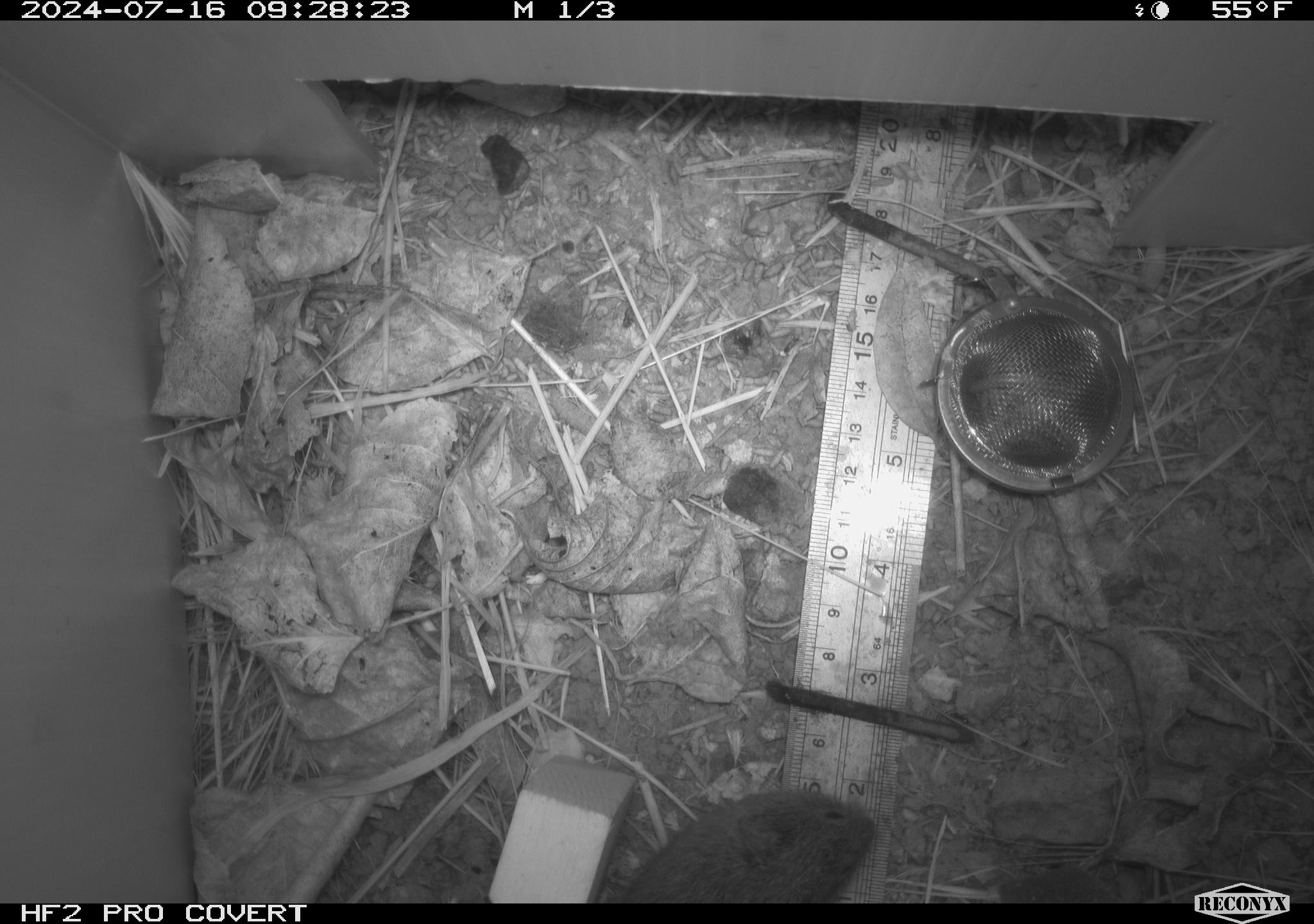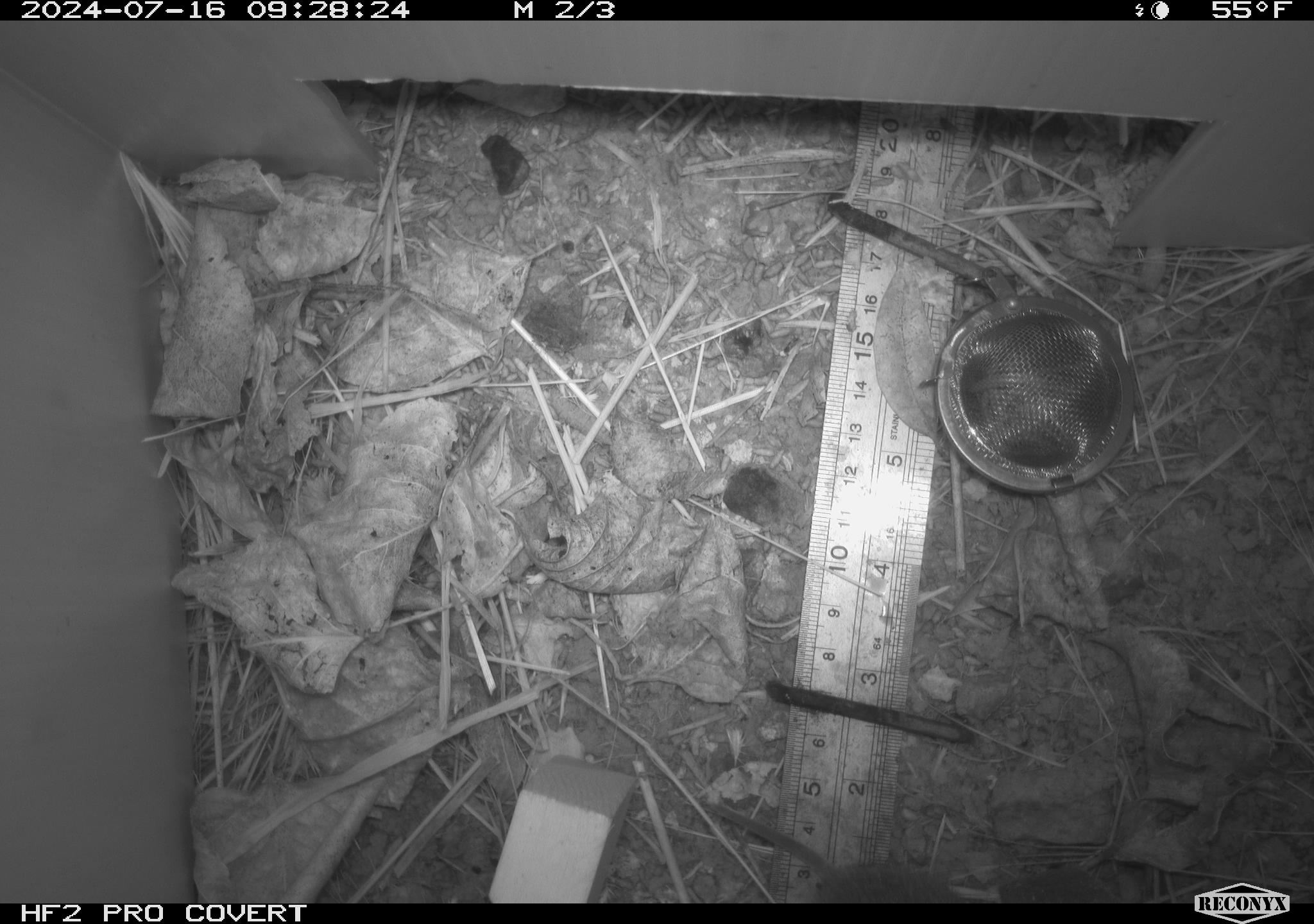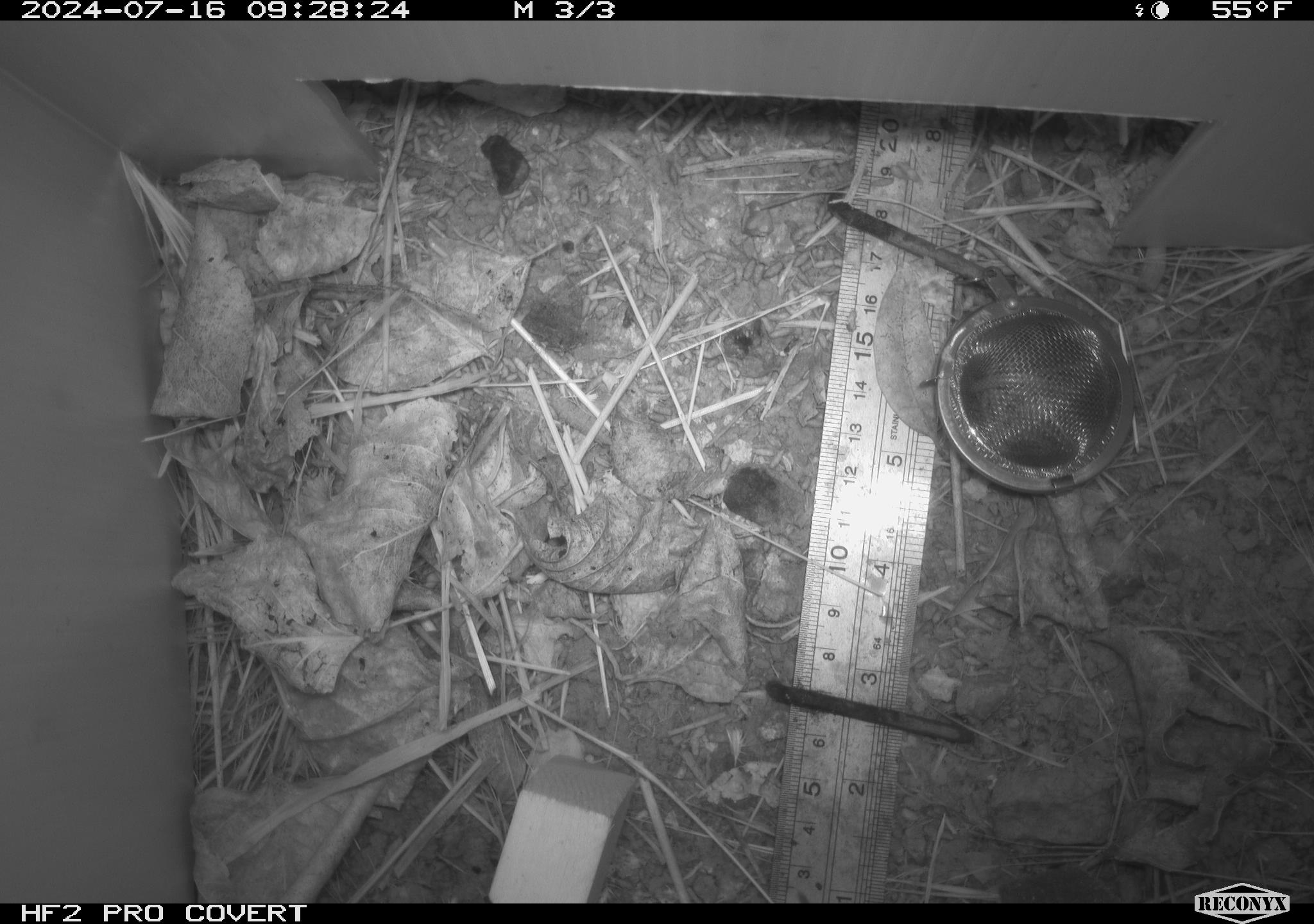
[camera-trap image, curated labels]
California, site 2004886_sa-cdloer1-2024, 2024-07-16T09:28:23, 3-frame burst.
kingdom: Animalia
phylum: Chordata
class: Mammalia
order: Rodentia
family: Cricetidae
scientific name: Arvicolinae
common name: voles, lemmings, and muskrats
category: arvicolinae subfamily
Arvicolinae subfamily (voles, lemmings, and muskrats) (Arvicolinae).